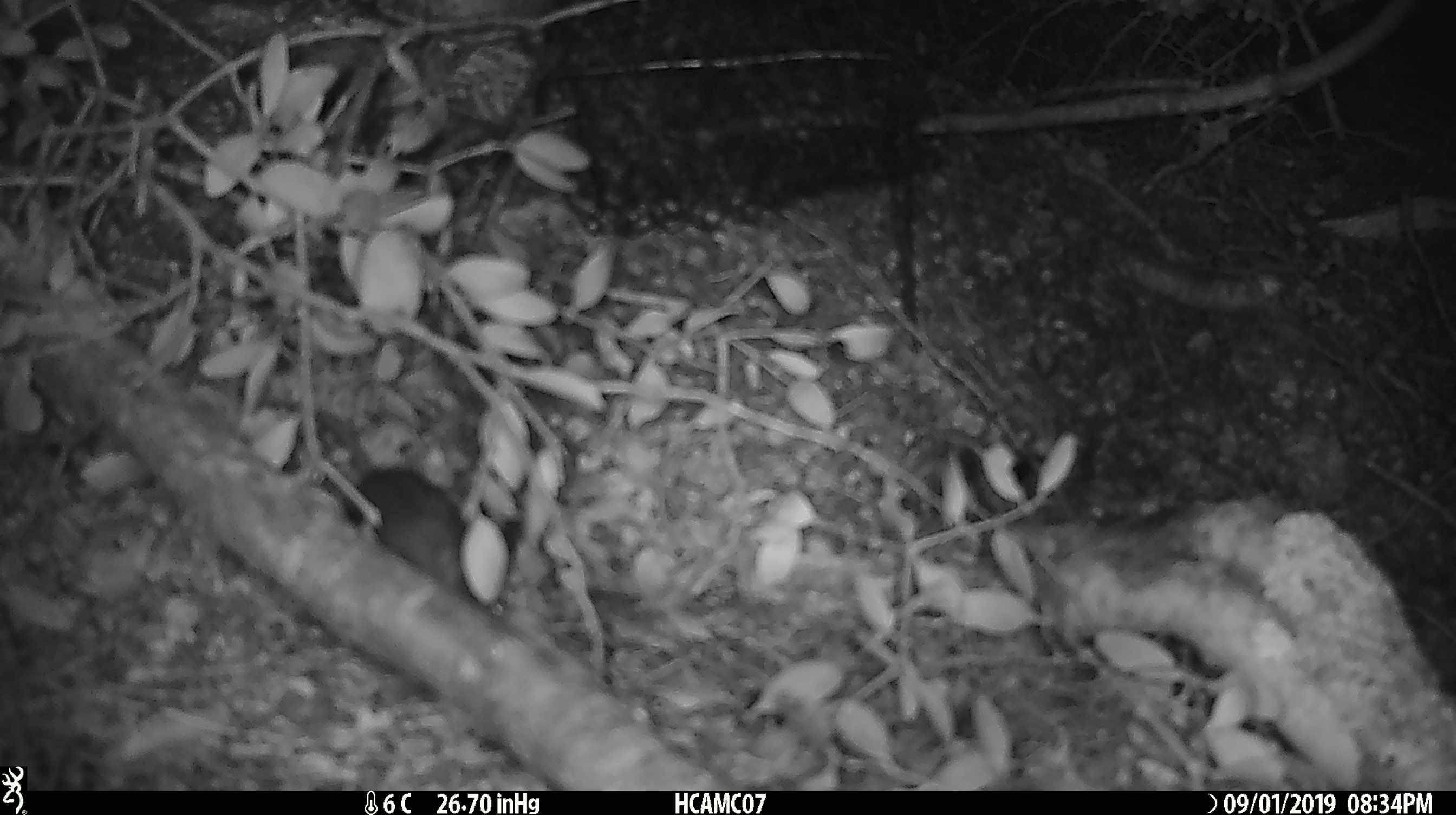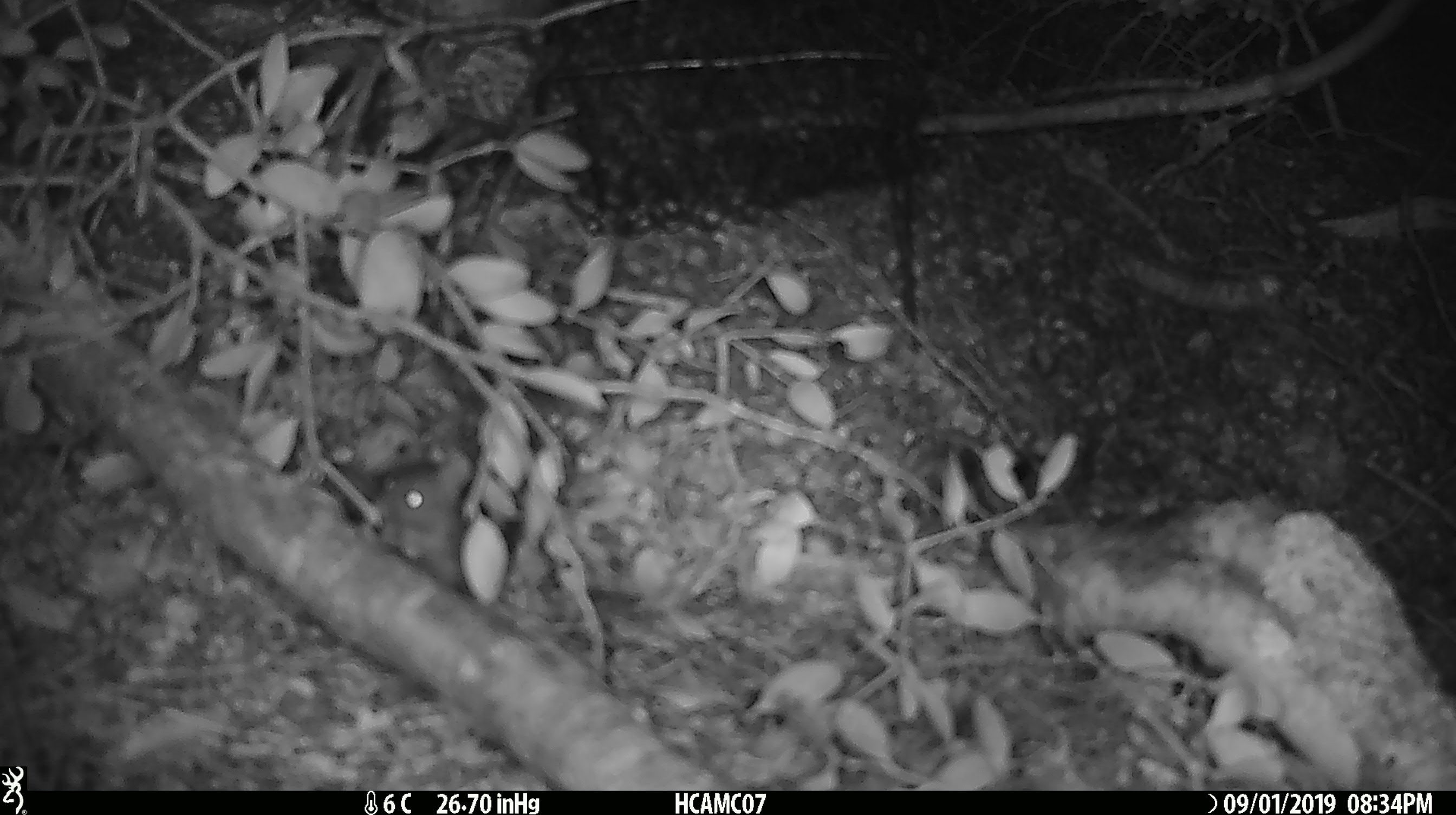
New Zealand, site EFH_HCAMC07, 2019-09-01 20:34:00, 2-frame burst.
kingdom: Animalia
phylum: Chordata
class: Mammalia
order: Rodentia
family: Muridae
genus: Mus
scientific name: Mus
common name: mouse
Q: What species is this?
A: Mouse (Mus).